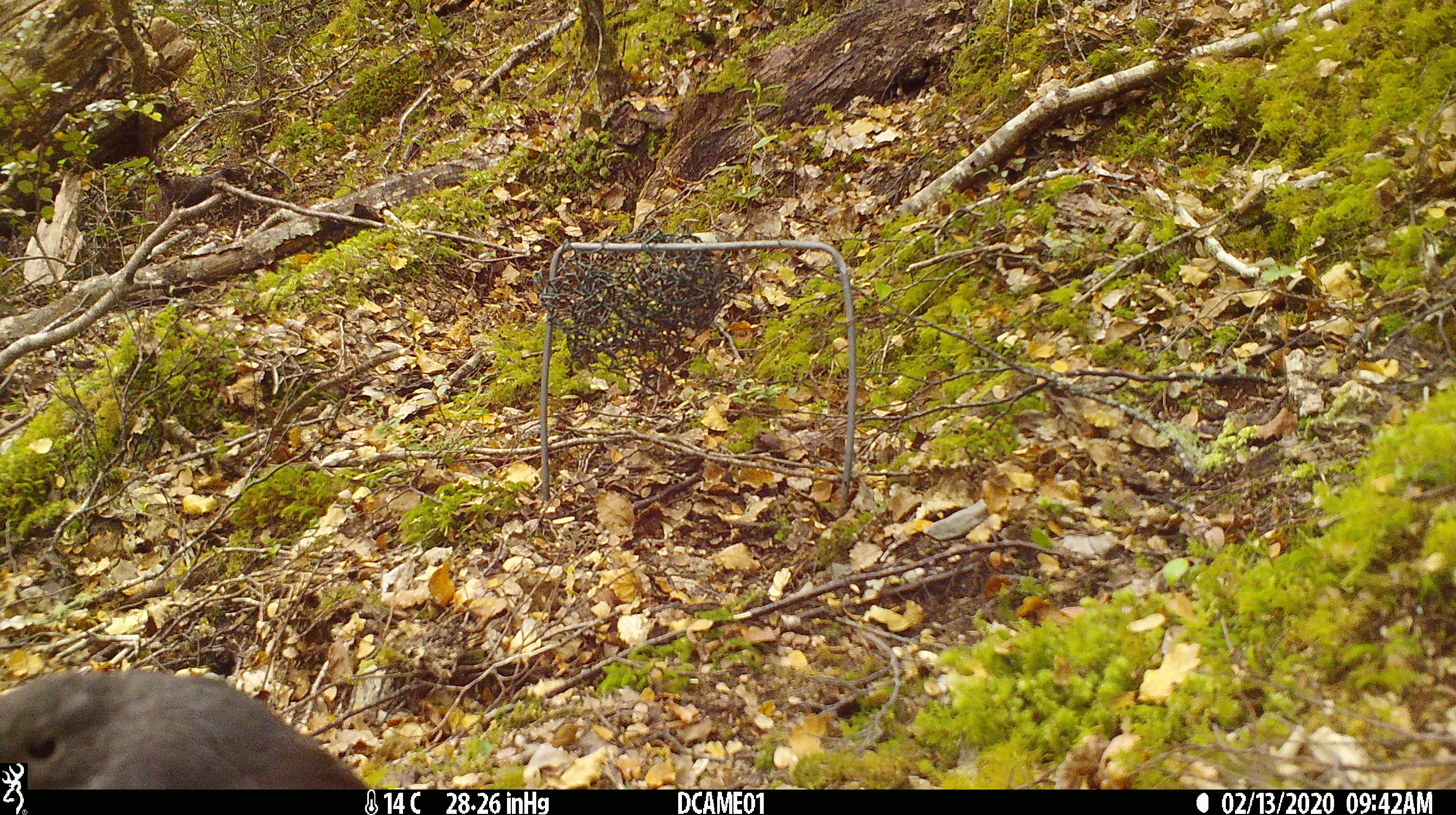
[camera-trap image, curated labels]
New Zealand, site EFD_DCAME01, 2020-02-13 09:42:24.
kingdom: Animalia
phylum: Chordata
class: Aves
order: Passeriformes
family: Petroicidae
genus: Petroica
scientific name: Petroica australis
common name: new zealand robin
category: robin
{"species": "robin (new zealand robin) (Petroica australis)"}